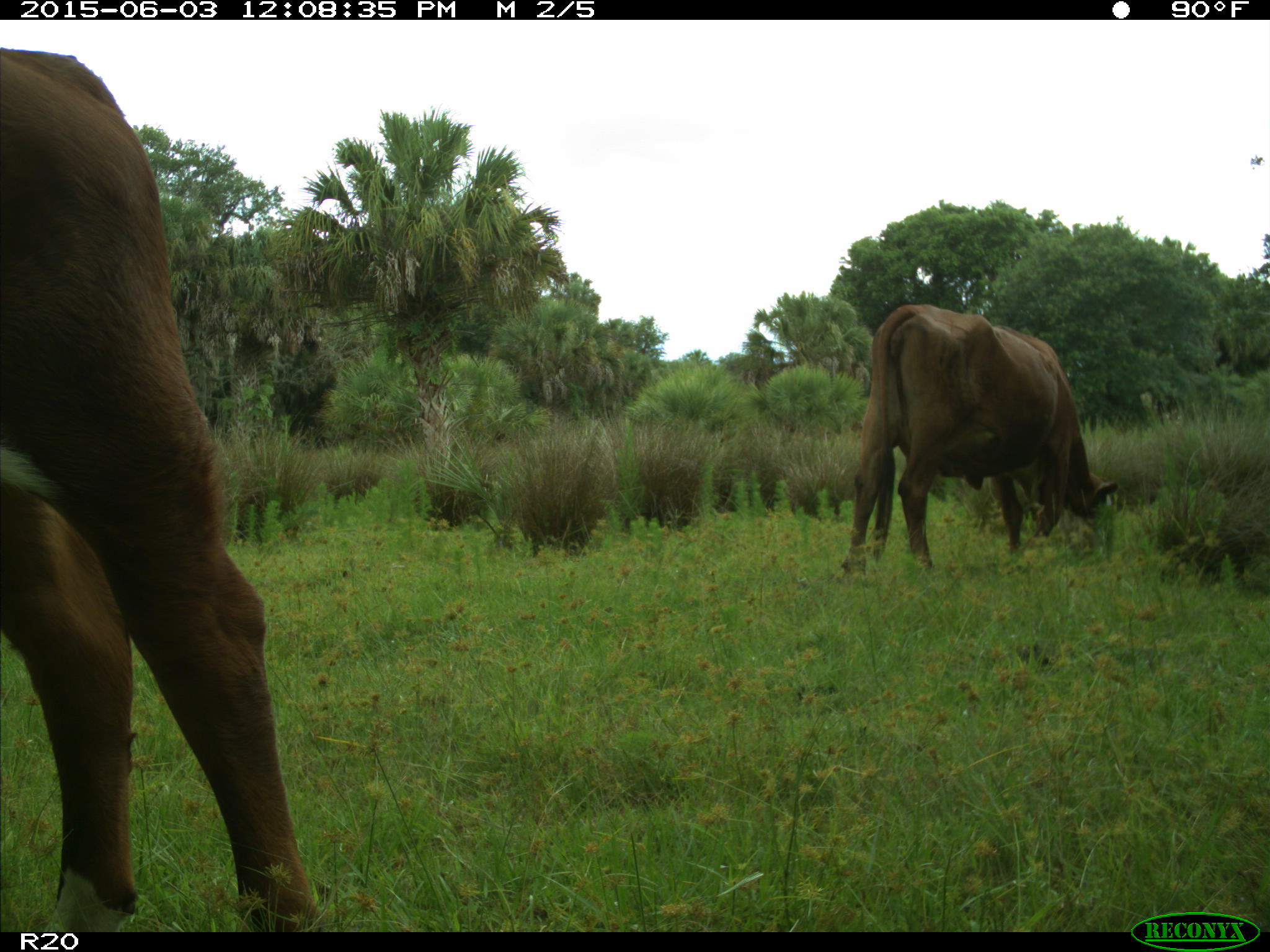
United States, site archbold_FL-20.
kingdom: Animalia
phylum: Chordata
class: Mammalia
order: Artiodactyla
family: Bovidae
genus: Bos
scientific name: Bos taurus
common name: domestic cow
Bos taurus (domestic cow).